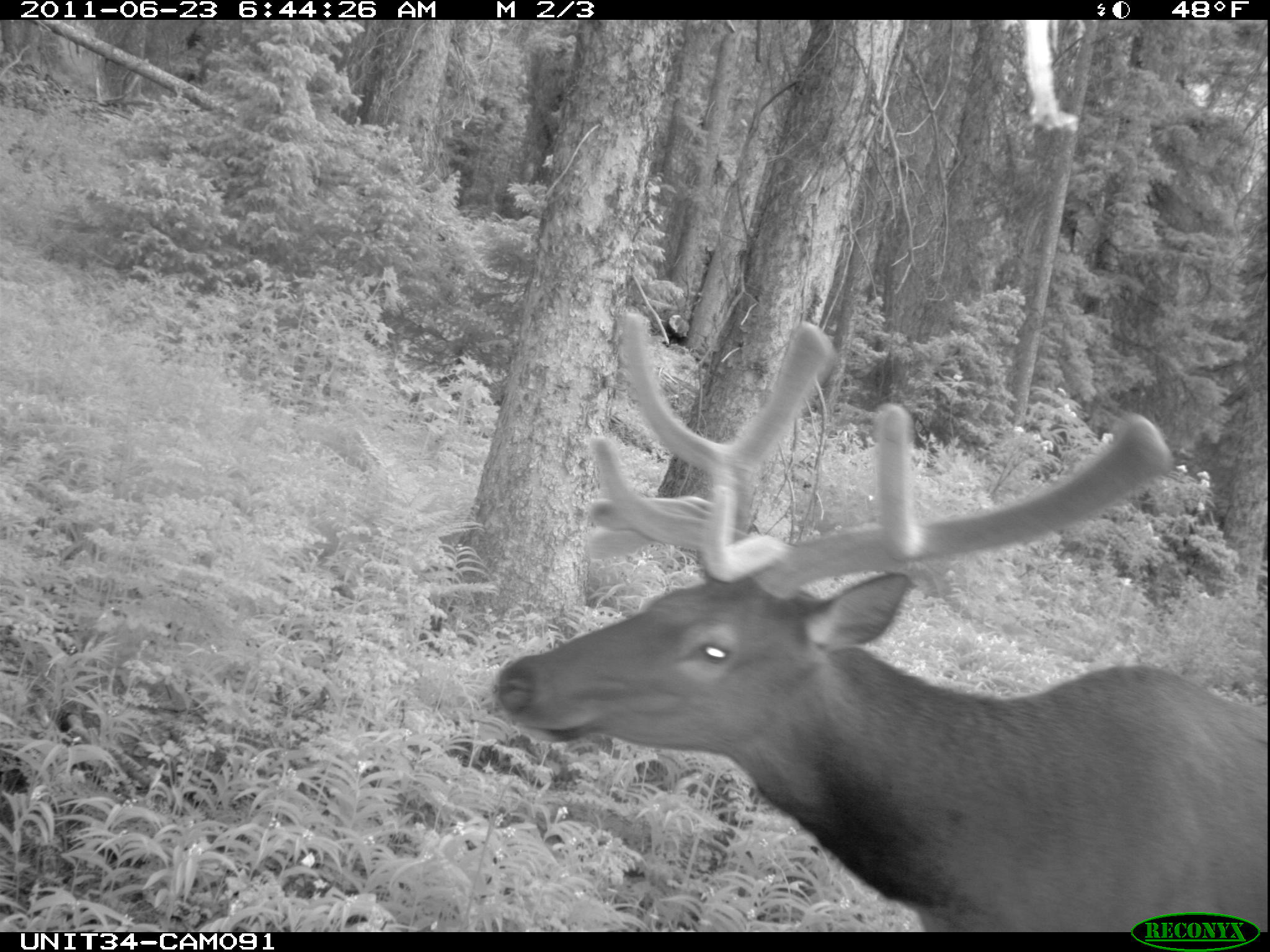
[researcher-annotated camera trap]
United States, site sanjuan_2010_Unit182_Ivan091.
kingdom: Animalia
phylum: Chordata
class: Mammalia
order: Artiodactyla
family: Cervidae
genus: Cervus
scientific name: Cervus elaphus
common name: red deer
Cervus elaphus (red deer).